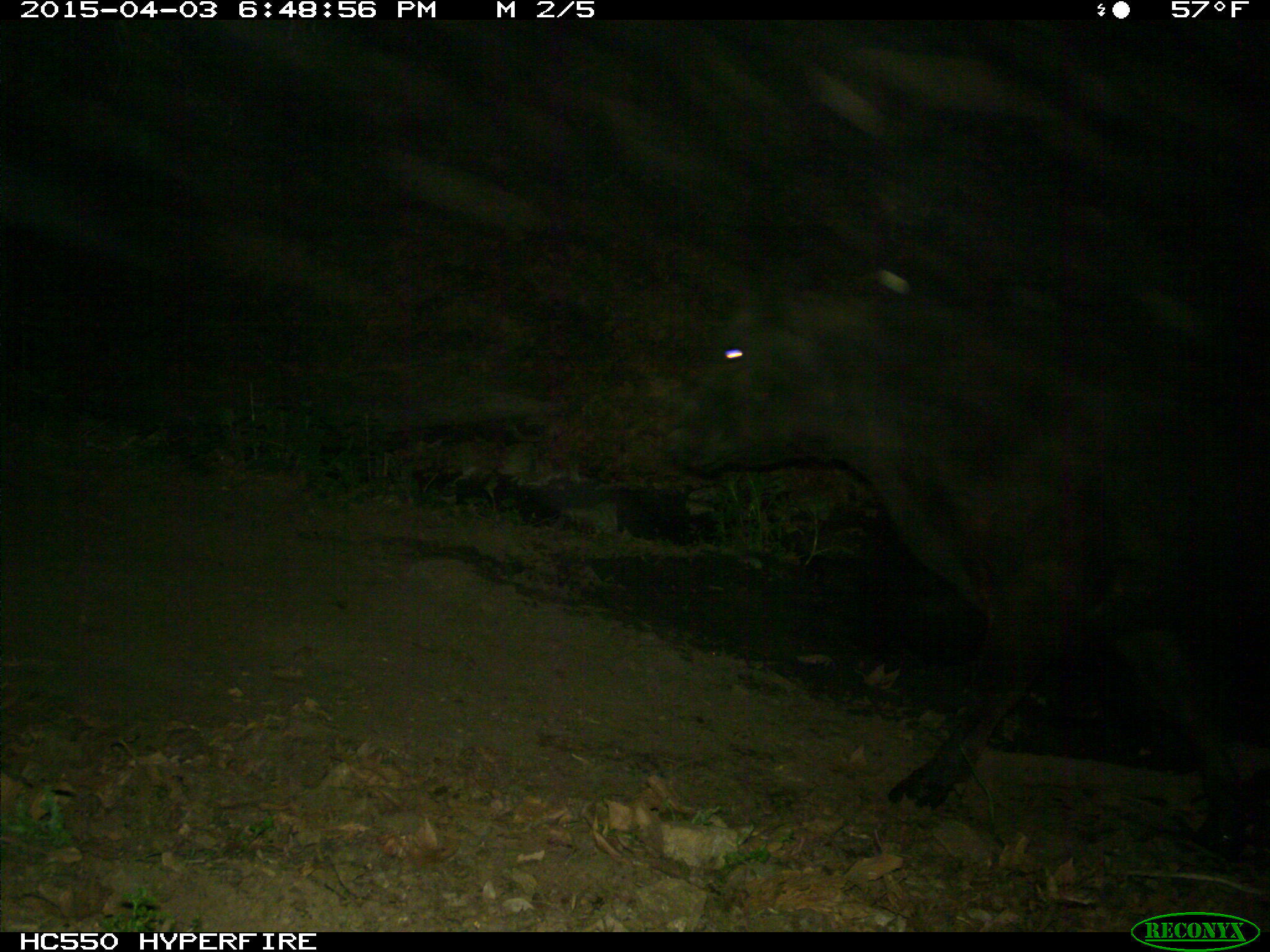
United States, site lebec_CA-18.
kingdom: Animalia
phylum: Chordata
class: Mammalia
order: Artiodactyla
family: Bovidae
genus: Bos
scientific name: Bos taurus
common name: domestic cow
Bos taurus (domestic cow).